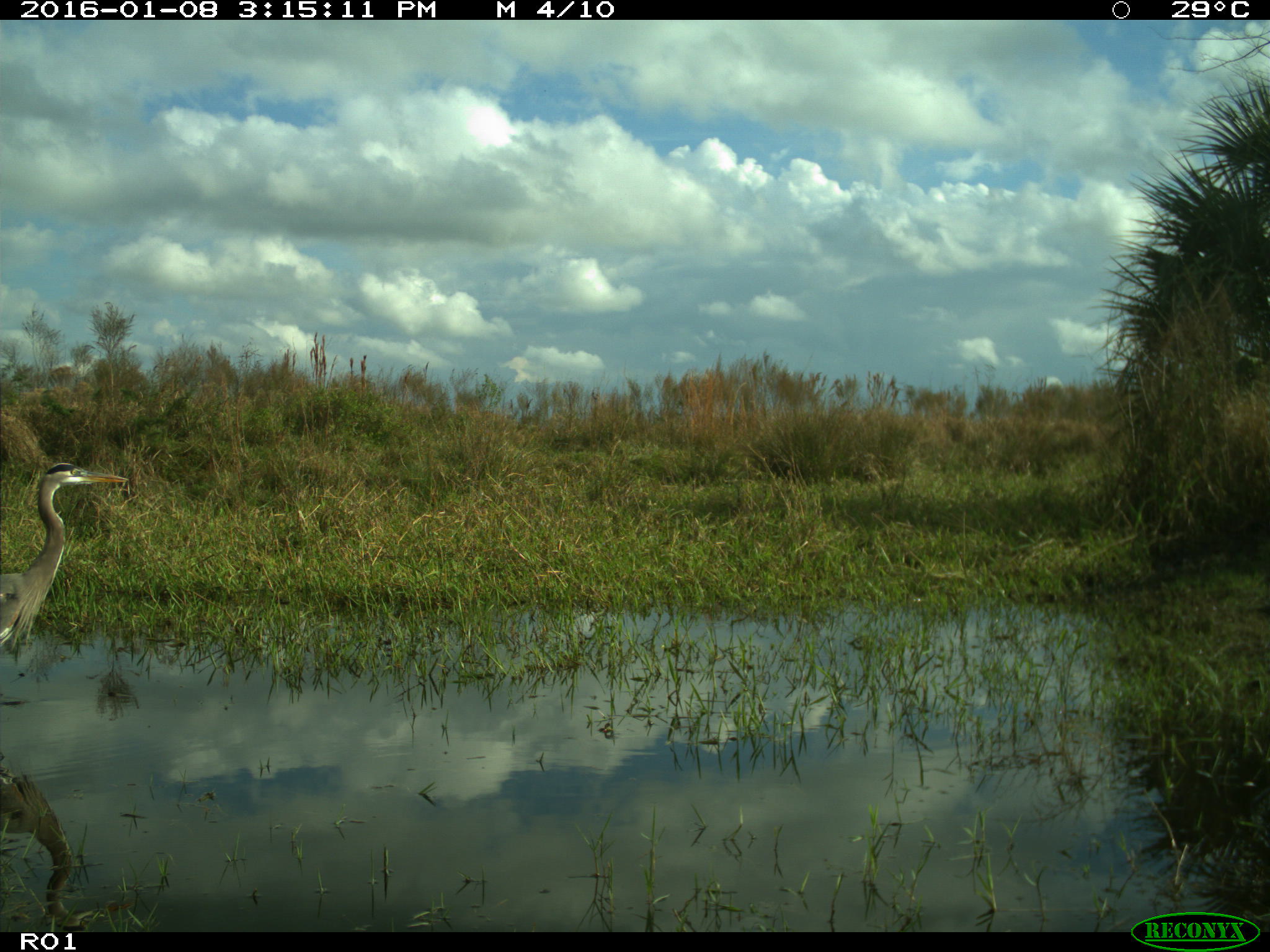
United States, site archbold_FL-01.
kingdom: Animalia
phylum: Chordata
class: Aves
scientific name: Aves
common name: birds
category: unidentified bird